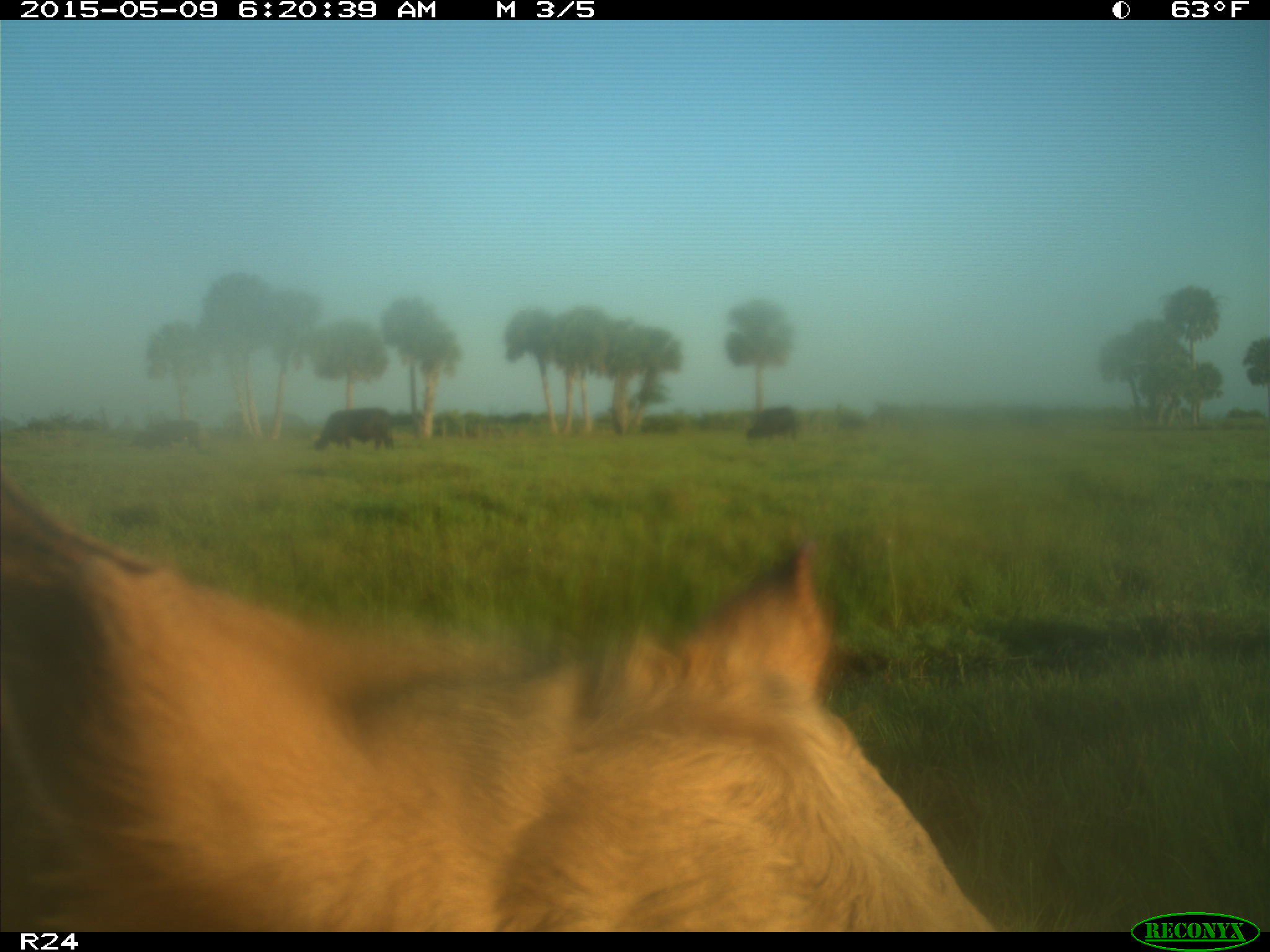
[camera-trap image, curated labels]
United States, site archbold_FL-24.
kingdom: Animalia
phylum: Chordata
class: Mammalia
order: Artiodactyla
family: Bovidae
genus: Bos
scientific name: Bos taurus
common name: domestic cow